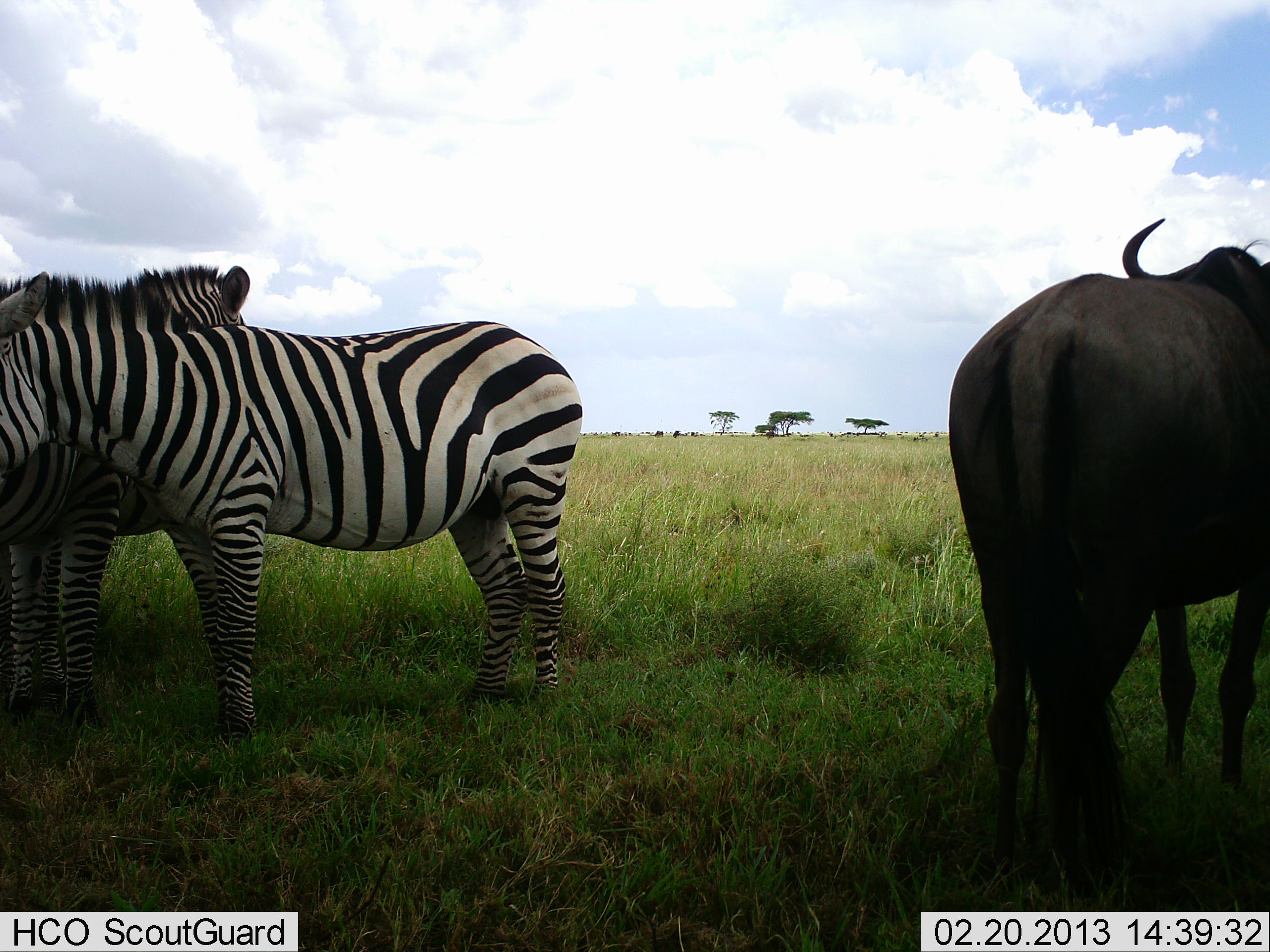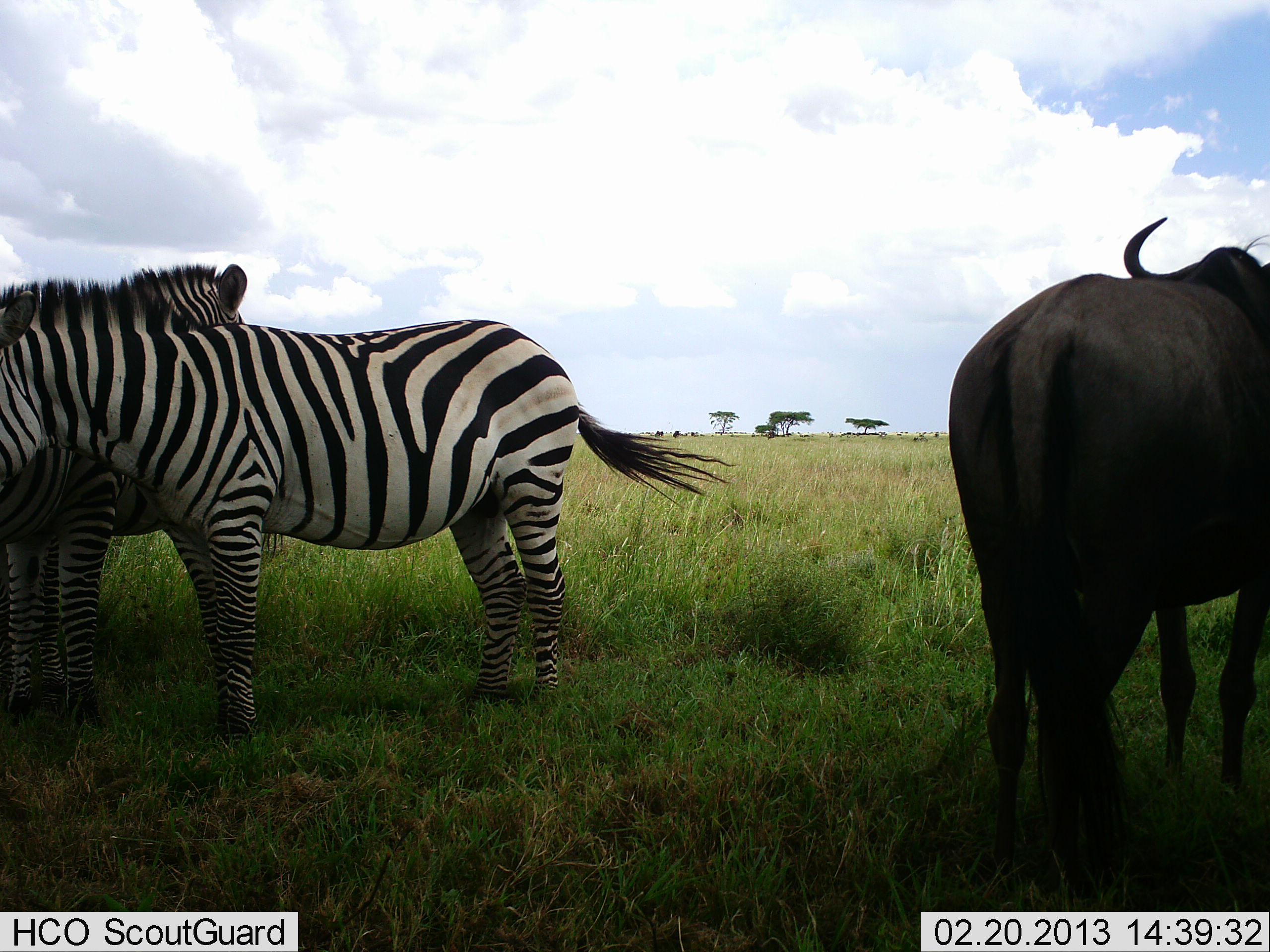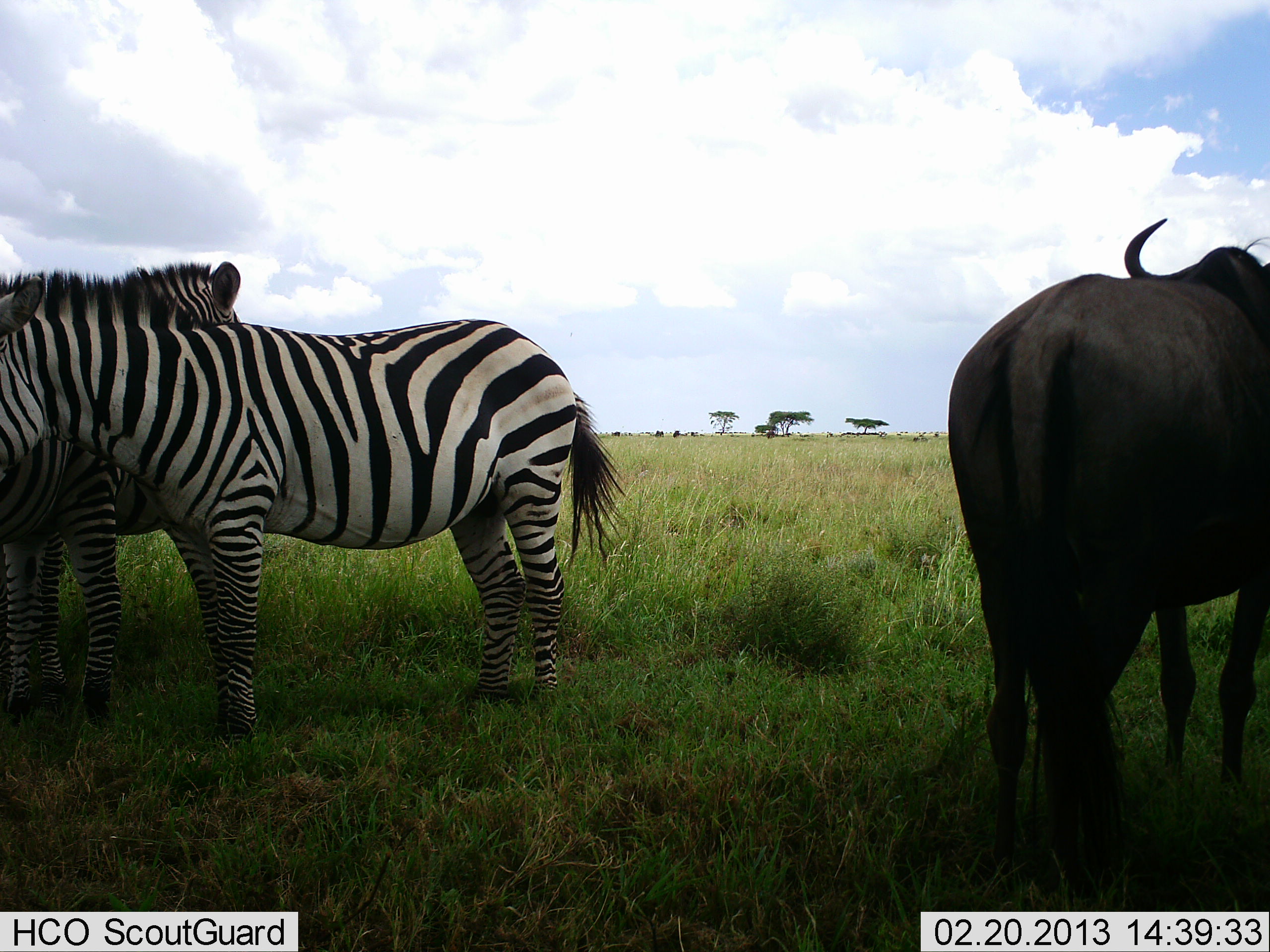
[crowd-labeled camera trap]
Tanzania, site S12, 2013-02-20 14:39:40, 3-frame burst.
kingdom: Animalia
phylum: Chordata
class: Mammalia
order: Artiodactyla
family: Bovidae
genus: Connochaetes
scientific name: Connochaetes taurinus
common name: blue wildebeest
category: wildebeest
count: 1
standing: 100%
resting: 0%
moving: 0%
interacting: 0%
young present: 0%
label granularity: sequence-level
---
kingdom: Animalia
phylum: Chordata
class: Mammalia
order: Perissodactyla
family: Equidae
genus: Equus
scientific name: Equus quagga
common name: plains zebra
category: zebra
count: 2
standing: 91%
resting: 4%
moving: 0%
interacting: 13%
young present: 0%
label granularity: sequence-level